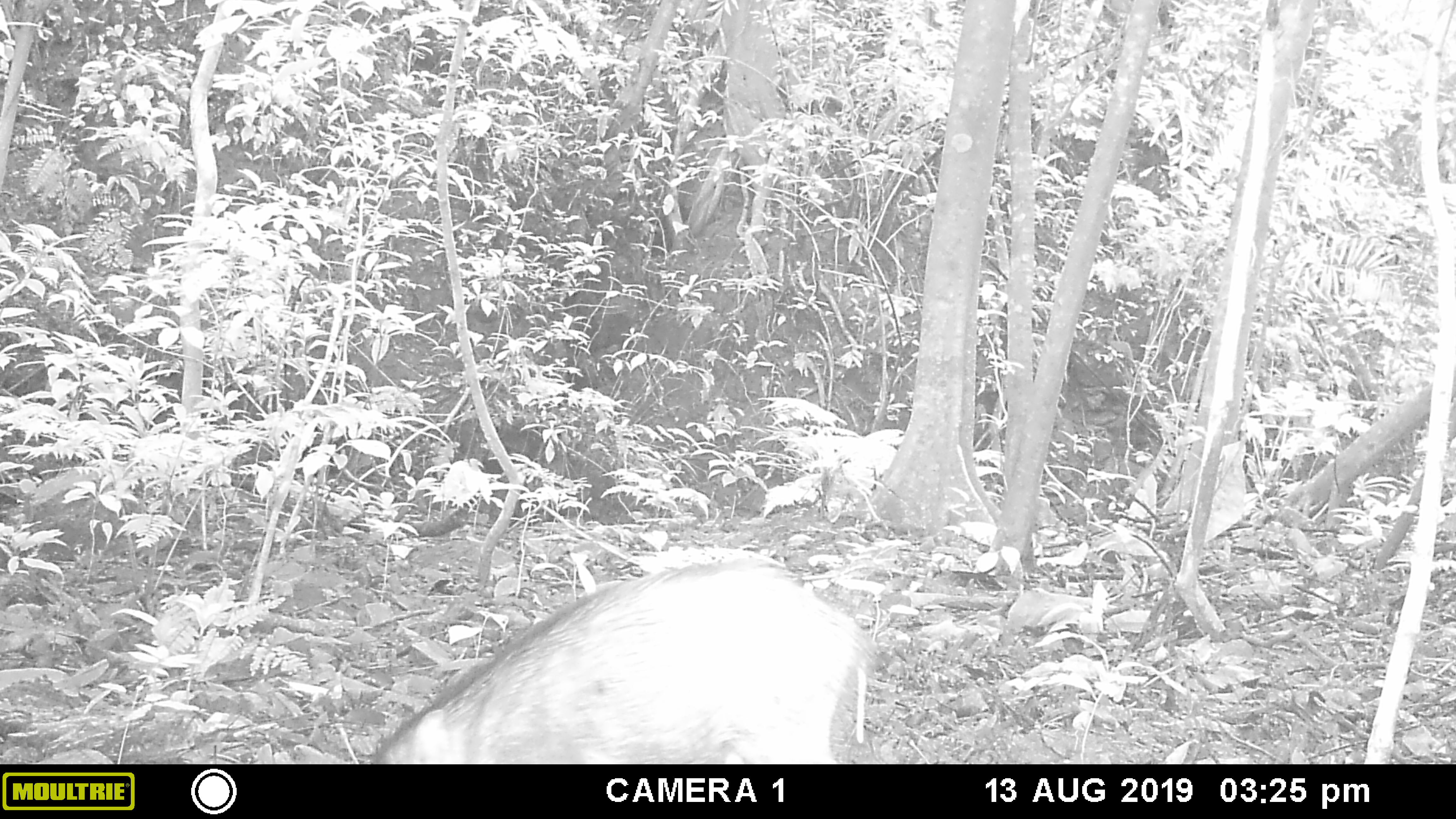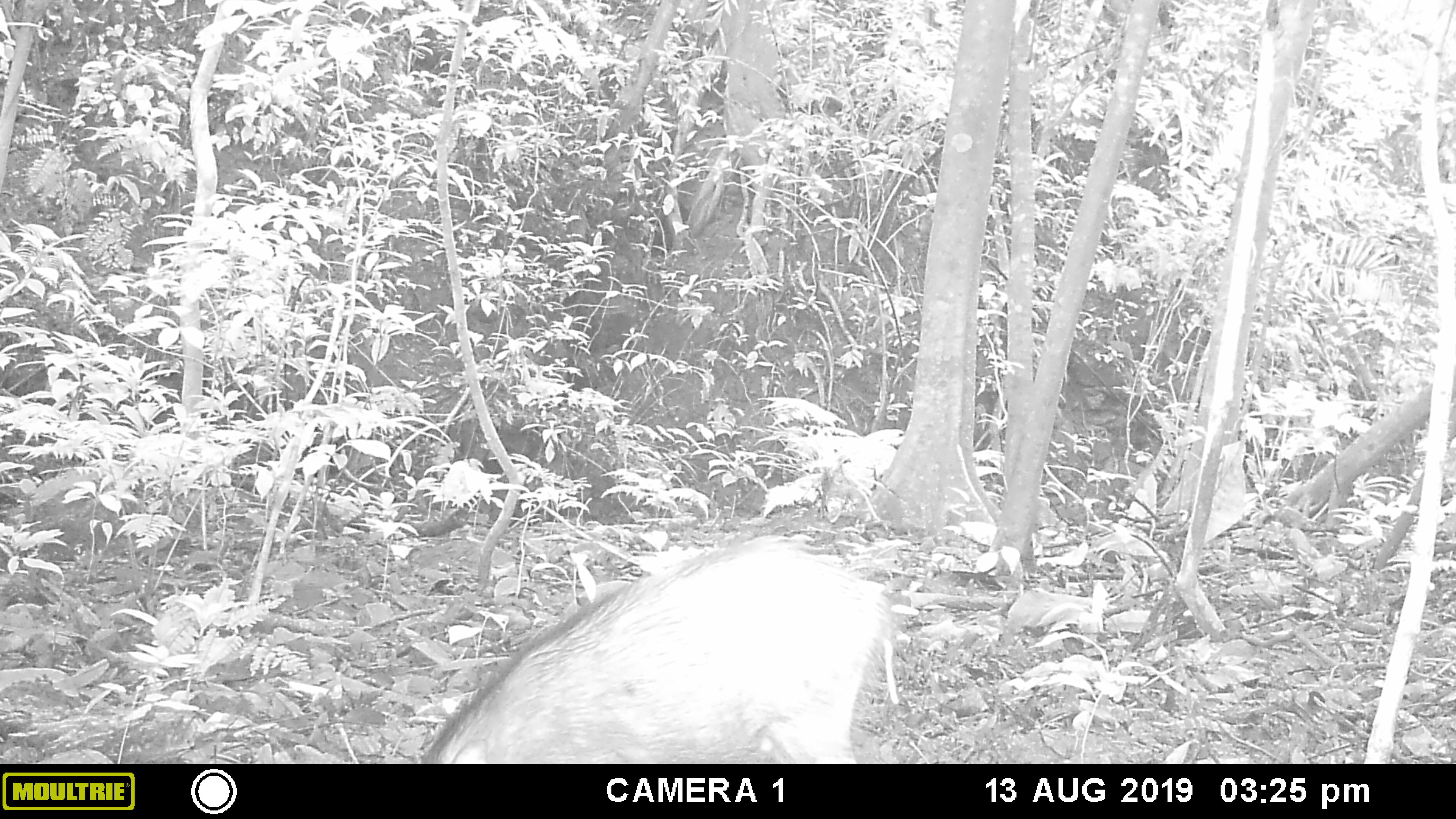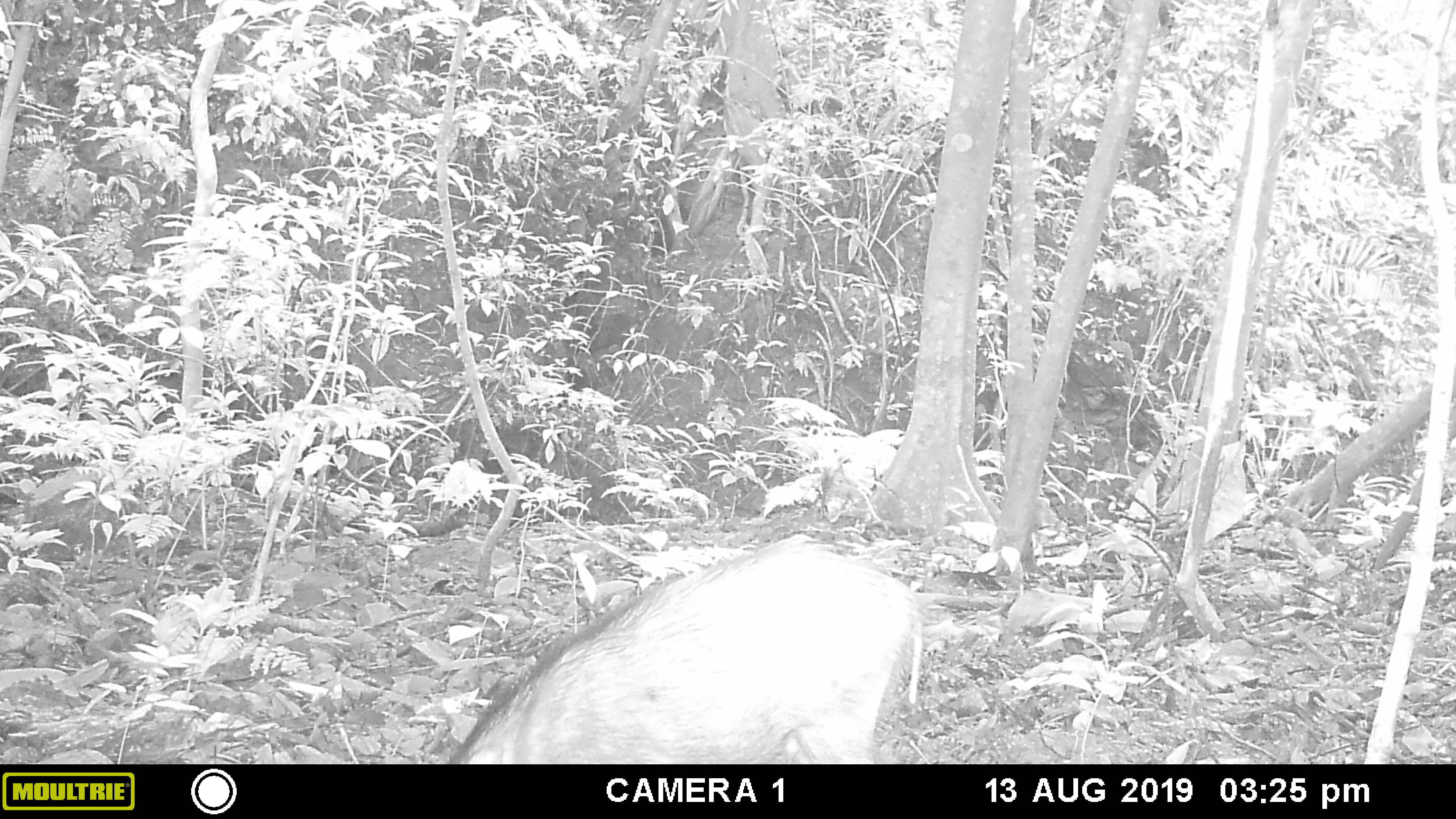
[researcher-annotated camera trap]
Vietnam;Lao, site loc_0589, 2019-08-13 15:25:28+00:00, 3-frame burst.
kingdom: Animalia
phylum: Chordata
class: Mammalia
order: Artiodactyla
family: Suidae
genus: Sus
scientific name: Sus scrofa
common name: eurasian wild pig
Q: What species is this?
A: Eurasian wild pig (Sus scrofa).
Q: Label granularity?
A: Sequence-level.